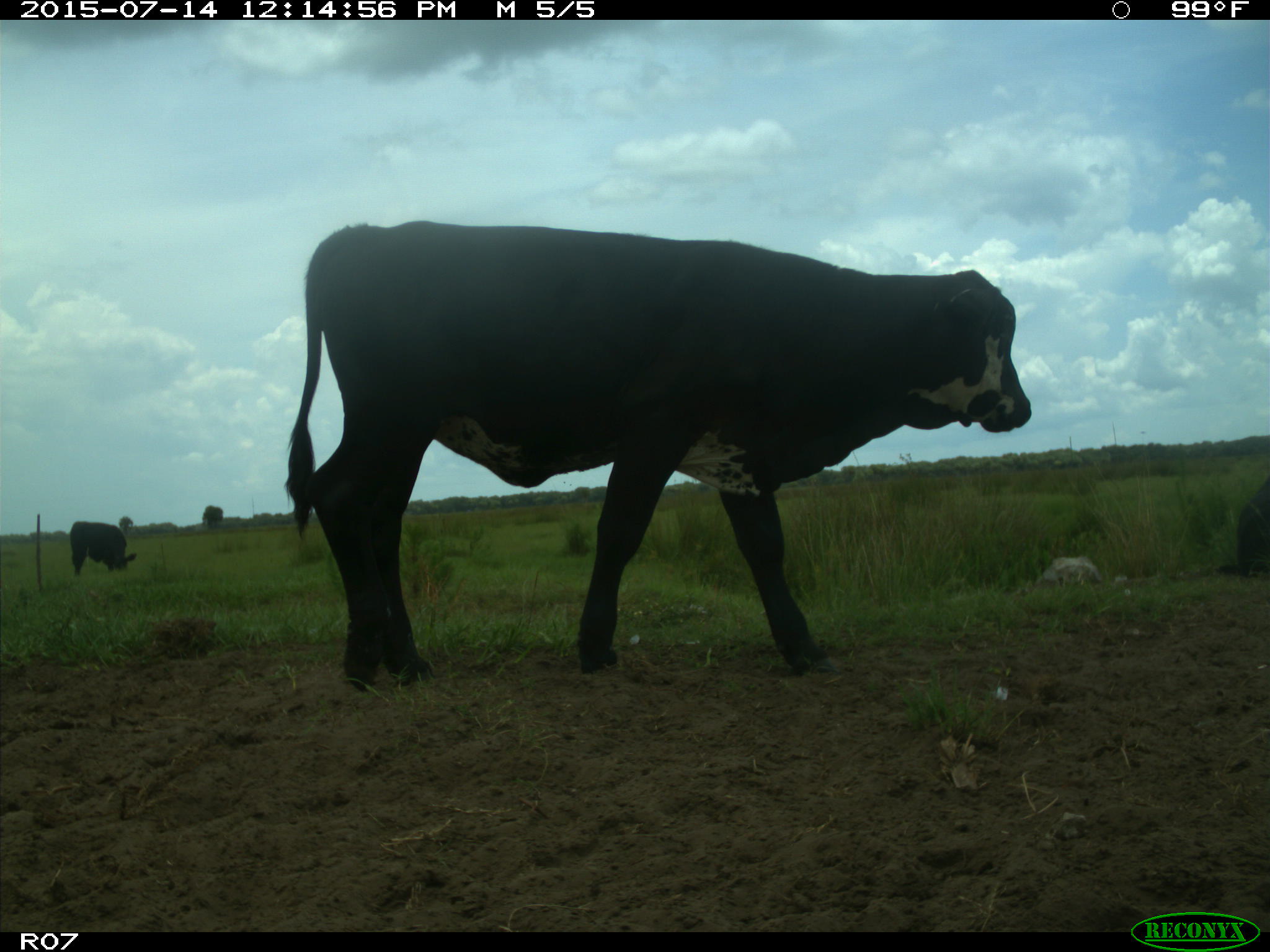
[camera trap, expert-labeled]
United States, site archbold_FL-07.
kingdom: Animalia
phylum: Chordata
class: Mammalia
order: Artiodactyla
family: Bovidae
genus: Bos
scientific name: Bos taurus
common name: domestic cow